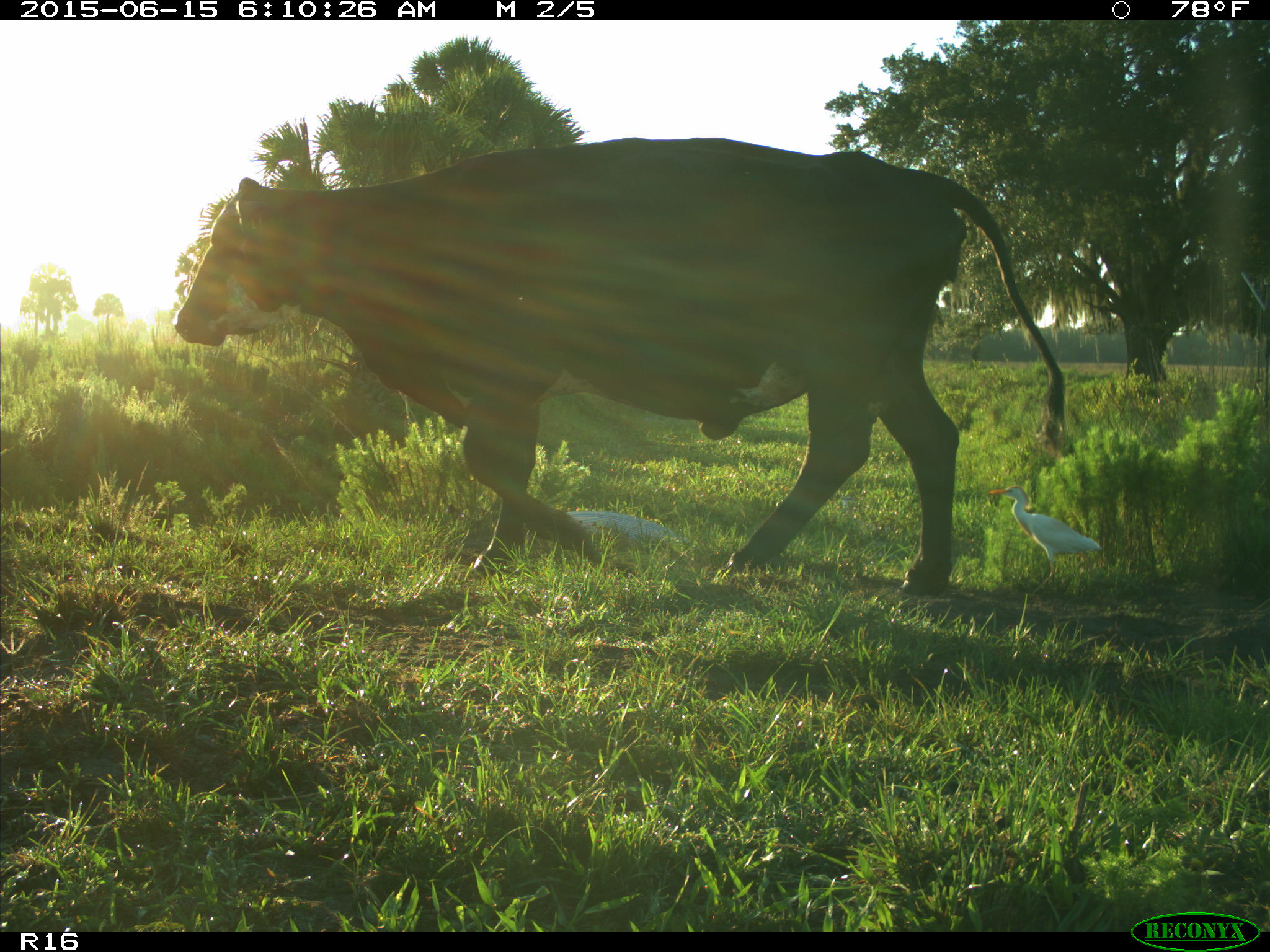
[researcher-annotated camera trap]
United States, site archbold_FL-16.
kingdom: Animalia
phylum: Chordata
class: Mammalia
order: Artiodactyla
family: Bovidae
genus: Bos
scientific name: Bos taurus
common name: domestic cow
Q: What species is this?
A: Bos taurus (domestic cow).